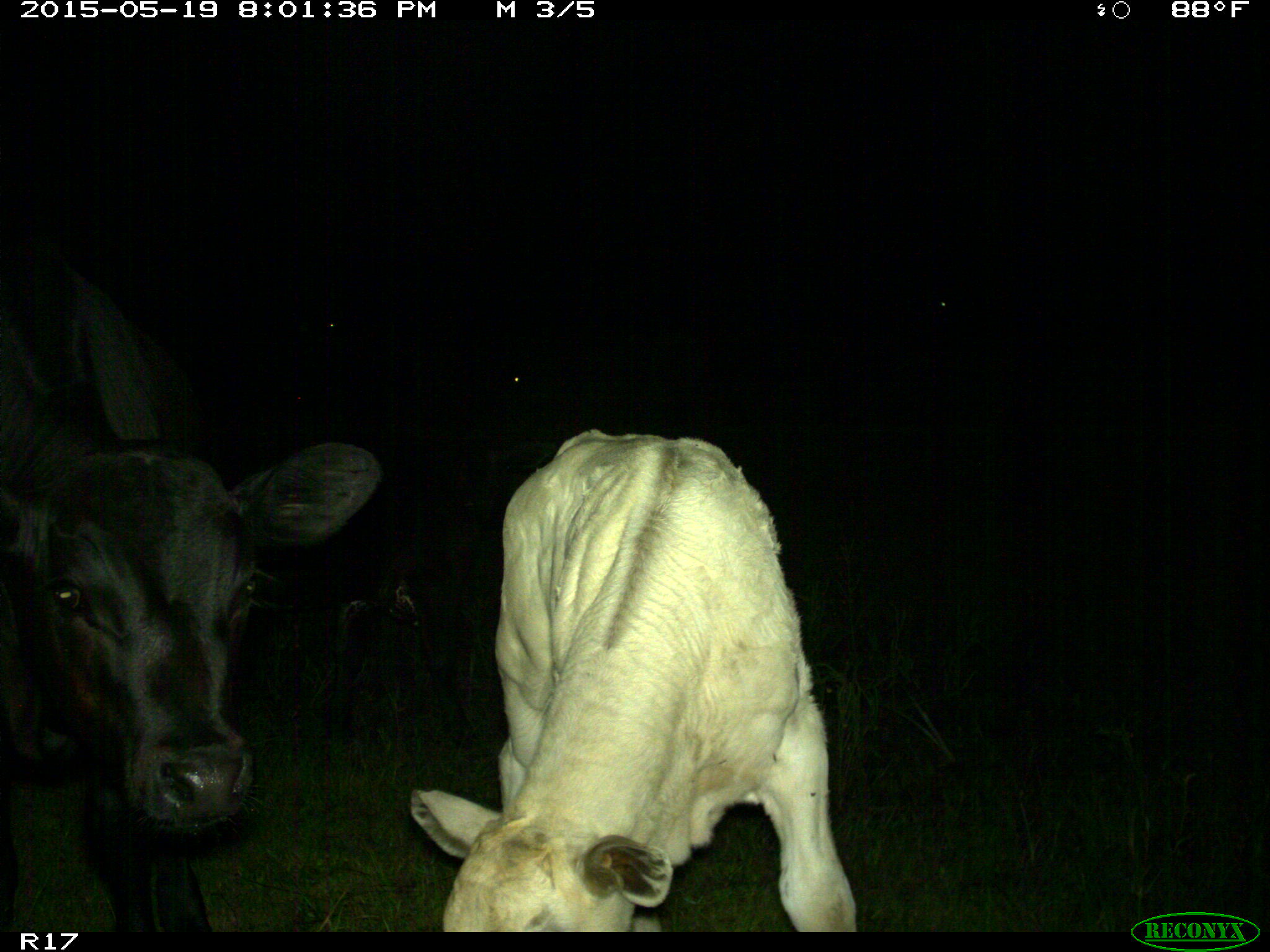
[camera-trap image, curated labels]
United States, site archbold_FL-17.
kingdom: Animalia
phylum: Chordata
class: Mammalia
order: Artiodactyla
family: Bovidae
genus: Bos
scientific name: Bos taurus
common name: domestic cow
Bos taurus (domestic cow).